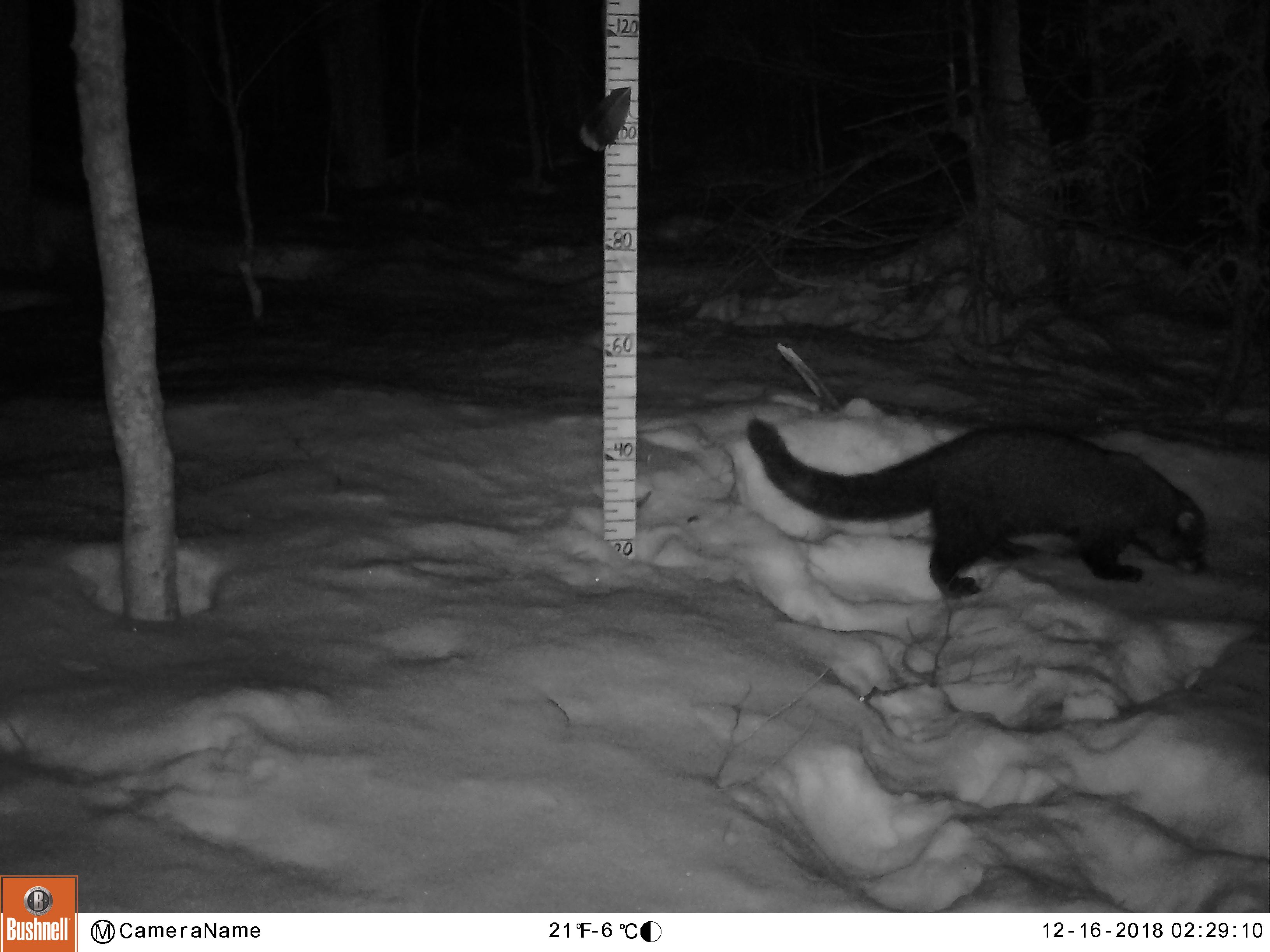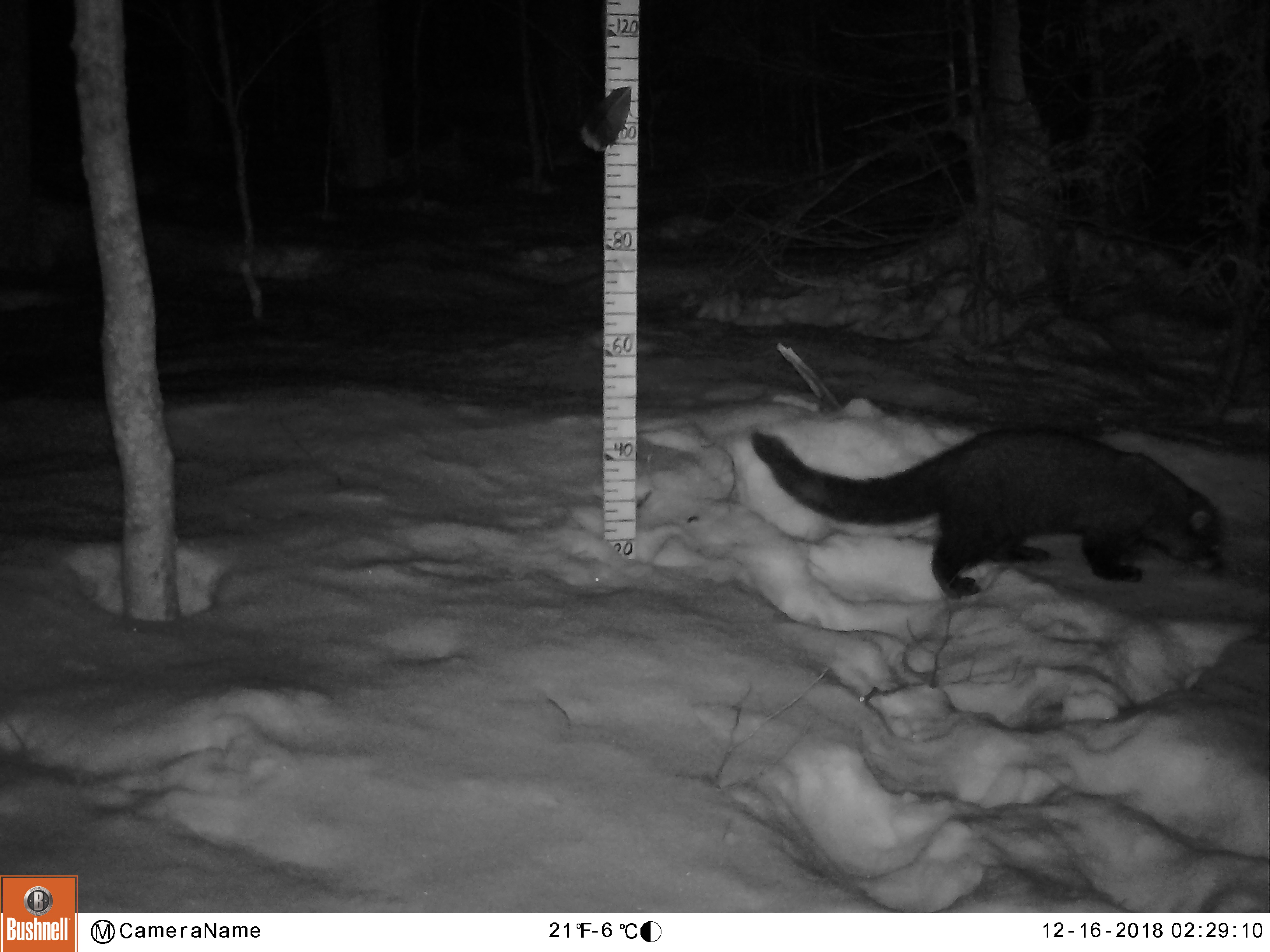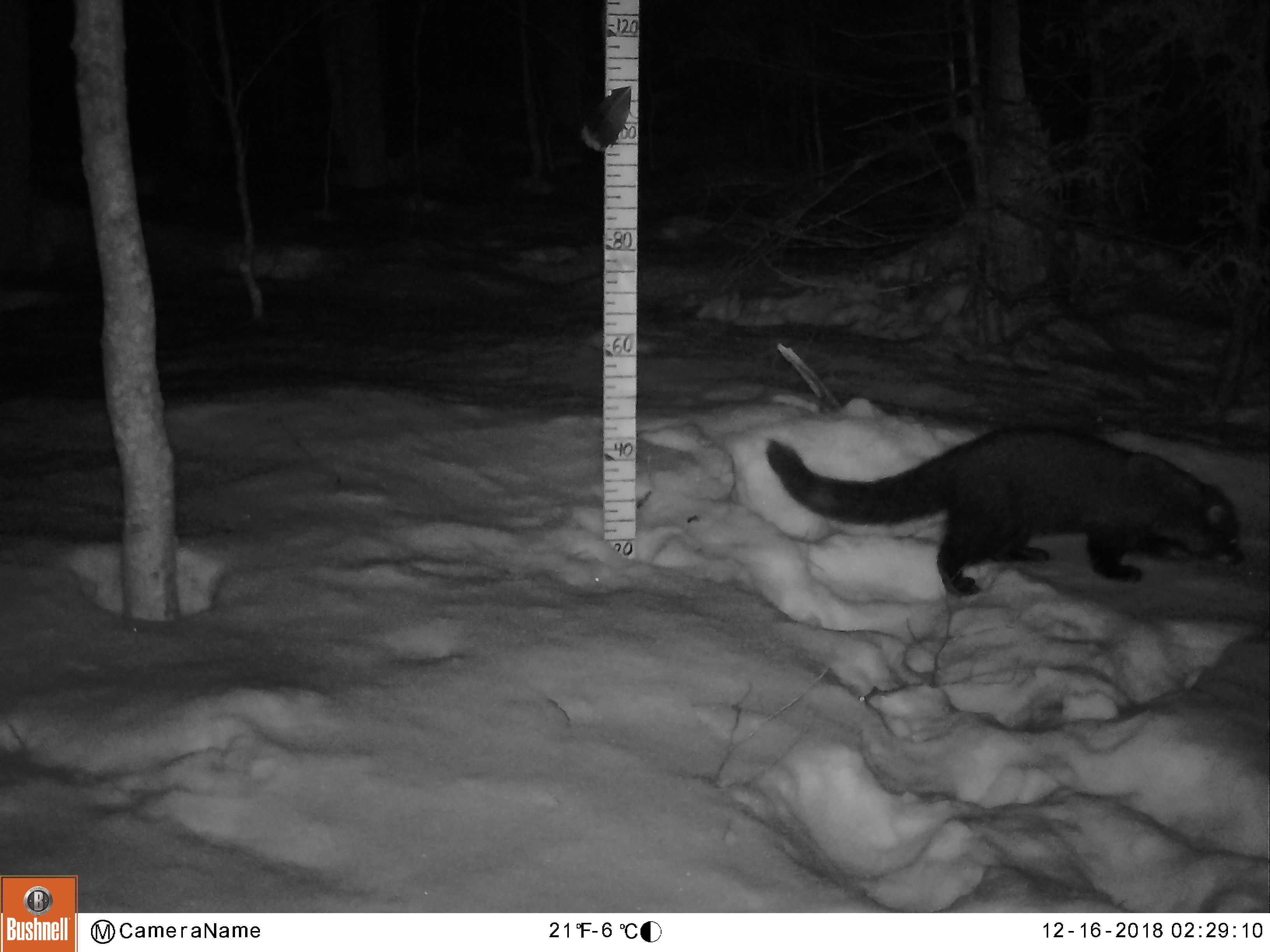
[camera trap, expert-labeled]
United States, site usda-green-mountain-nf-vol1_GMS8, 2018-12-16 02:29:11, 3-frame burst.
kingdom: Animalia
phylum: Chordata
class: Mammalia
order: Carnivora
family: Mustelidae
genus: Pekania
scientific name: Pekania pennanti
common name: fisher